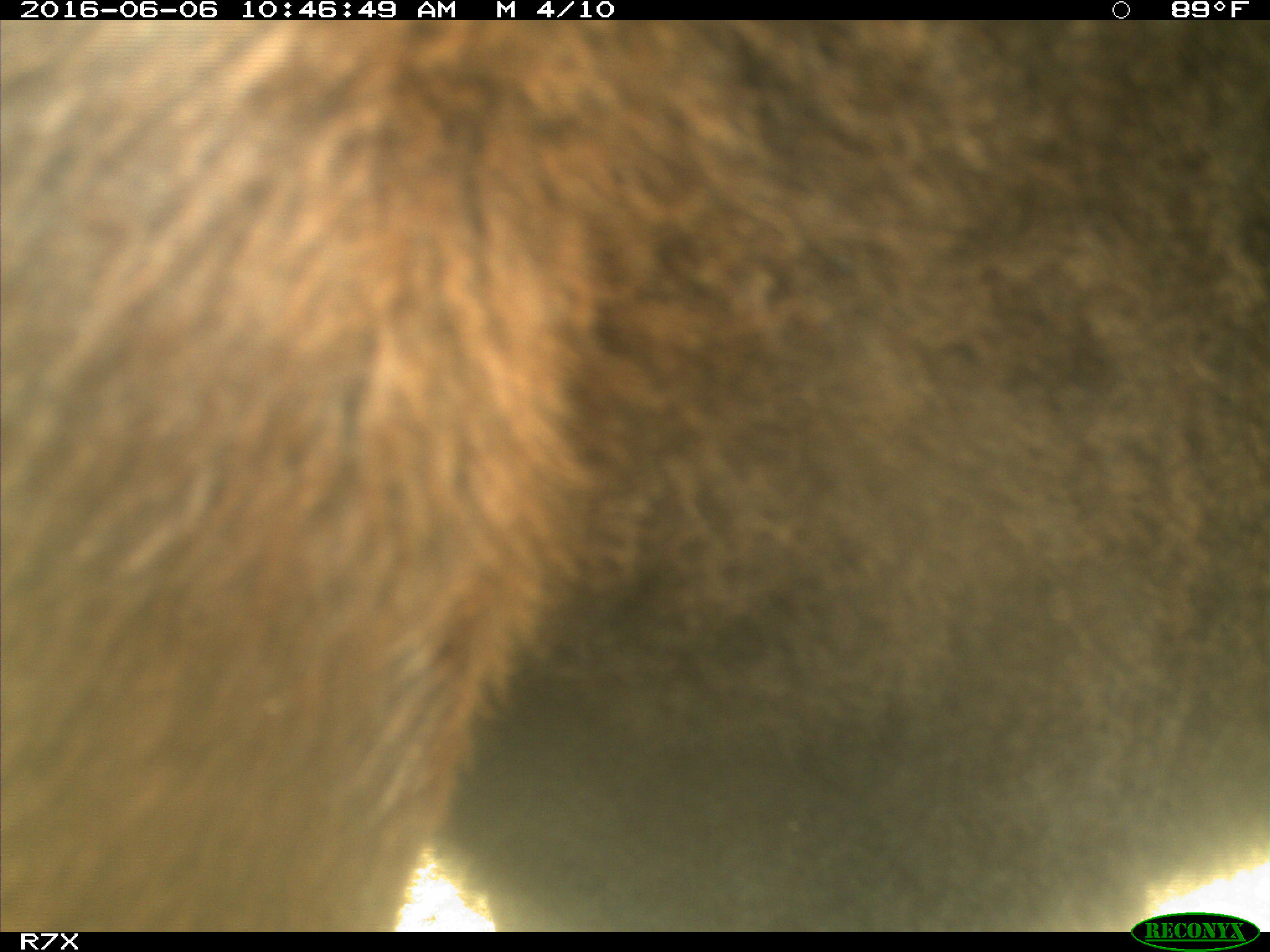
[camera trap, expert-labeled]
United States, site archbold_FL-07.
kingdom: Animalia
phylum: Chordata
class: Mammalia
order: Artiodactyla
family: Bovidae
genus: Bos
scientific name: Bos taurus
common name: domestic cow